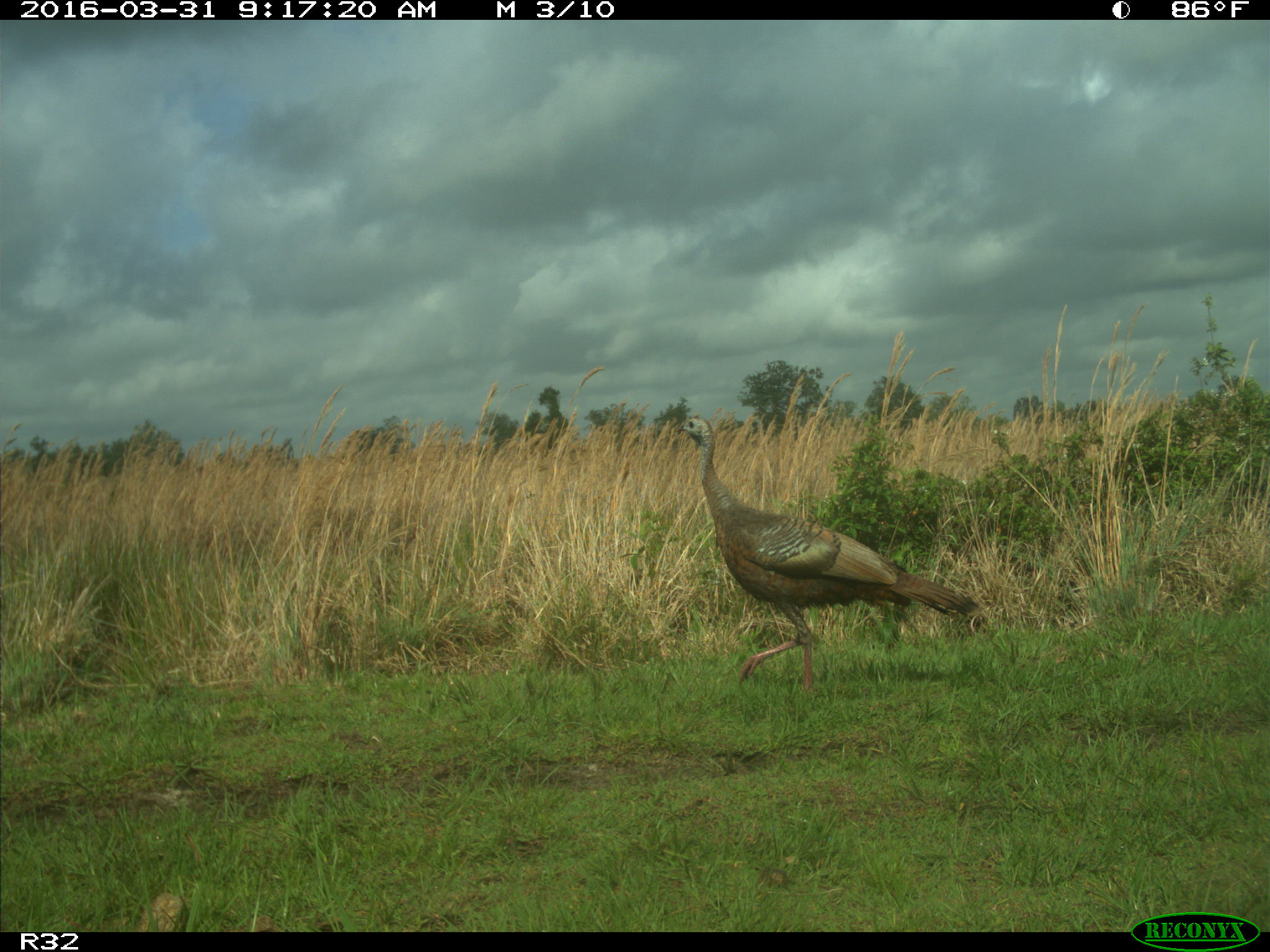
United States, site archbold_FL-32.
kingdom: Animalia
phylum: Chordata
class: Aves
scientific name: Aves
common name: birds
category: unidentified bird